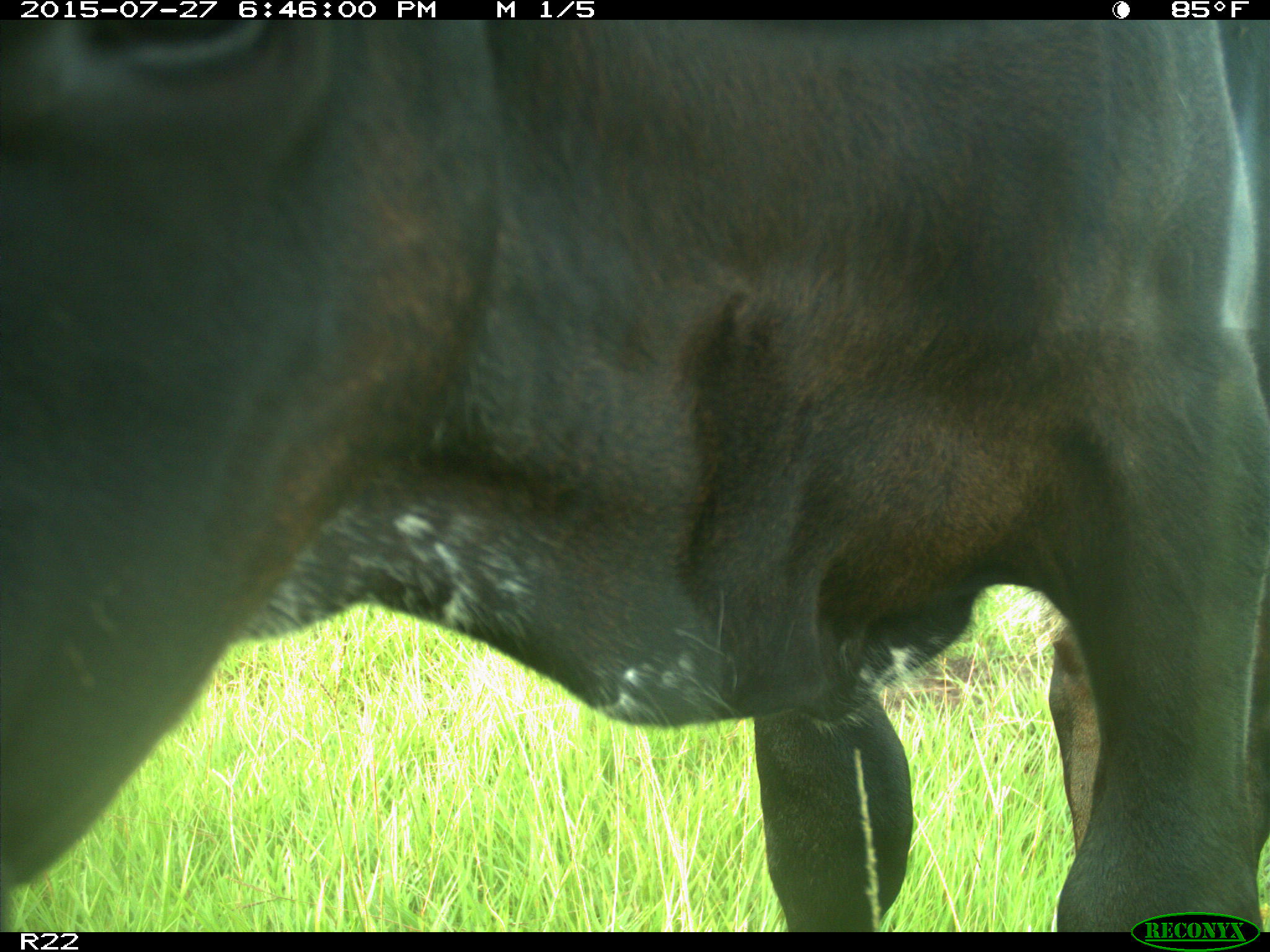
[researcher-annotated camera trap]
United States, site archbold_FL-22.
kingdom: Animalia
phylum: Chordata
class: Mammalia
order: Artiodactyla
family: Bovidae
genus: Bos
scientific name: Bos taurus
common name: domestic cow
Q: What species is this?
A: Bos taurus (domestic cow).